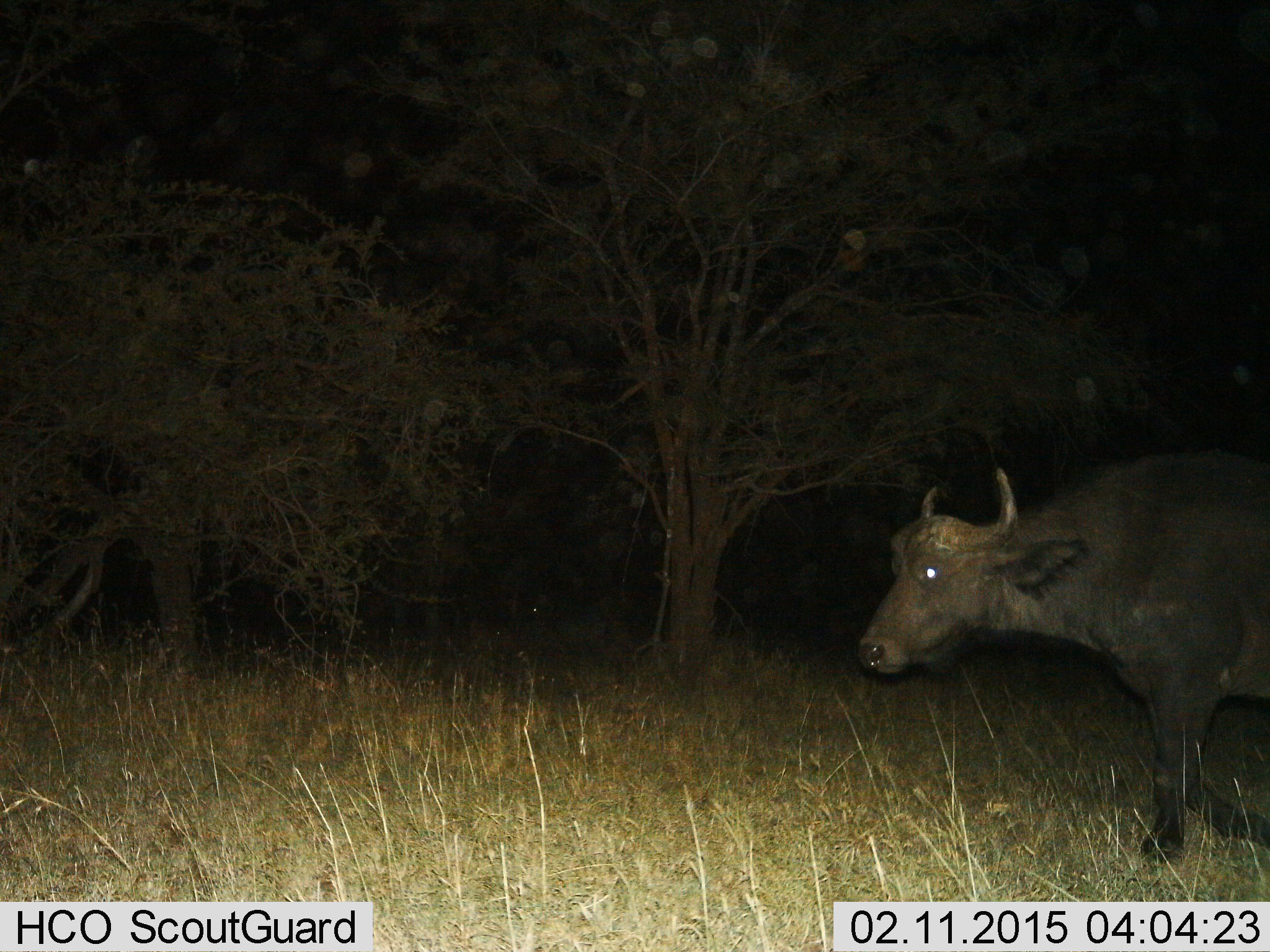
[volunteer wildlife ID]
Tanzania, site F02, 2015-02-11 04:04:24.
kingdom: Animalia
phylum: Chordata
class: Mammalia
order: Artiodactyla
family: Bovidae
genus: Syncerus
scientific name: Syncerus caffer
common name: cape buffalo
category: buffalo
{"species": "buffalo (cape buffalo) (Syncerus caffer)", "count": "1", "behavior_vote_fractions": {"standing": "20%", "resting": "0%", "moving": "80%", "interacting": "0%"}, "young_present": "0%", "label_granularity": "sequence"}